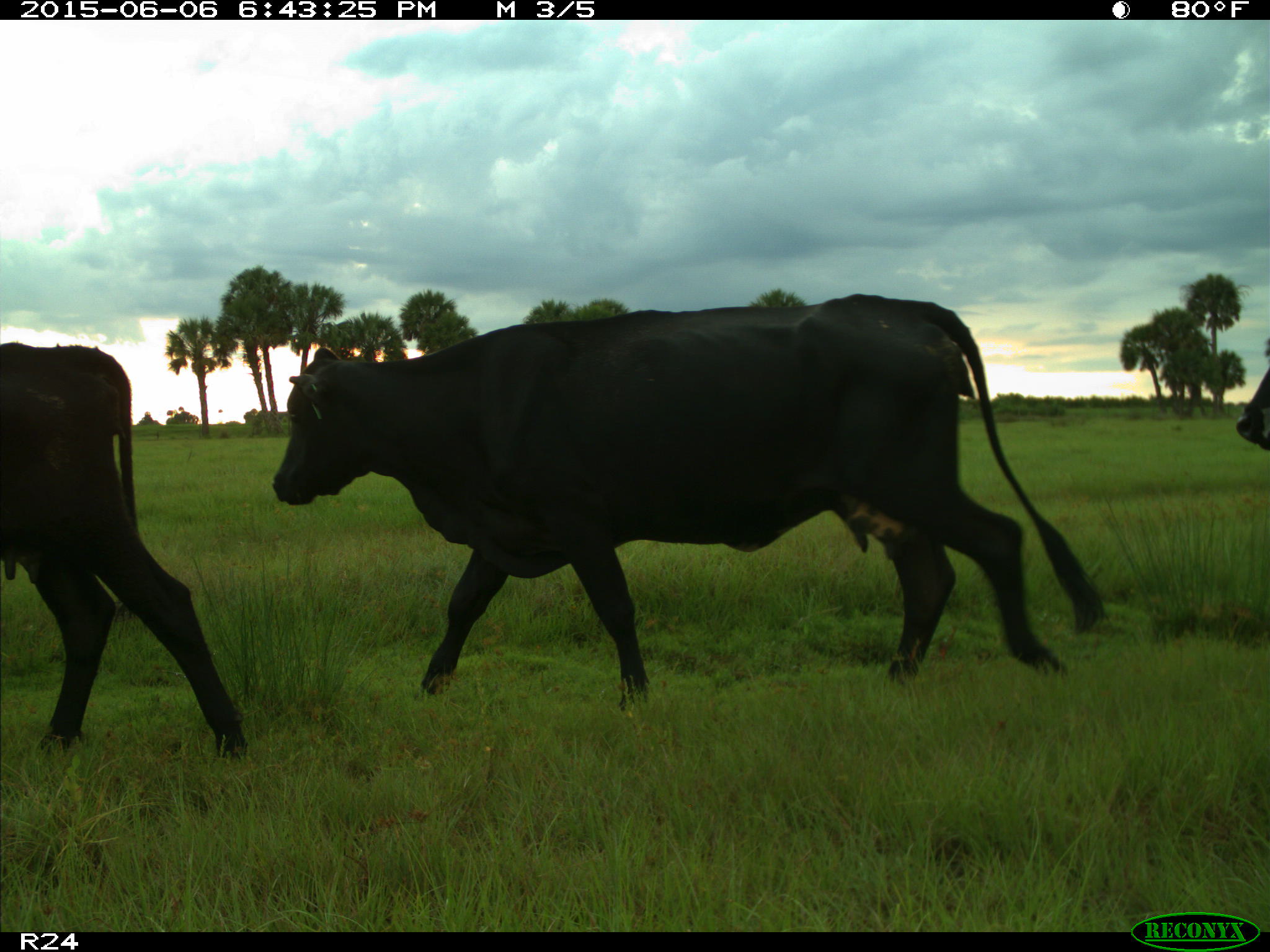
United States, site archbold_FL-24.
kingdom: Animalia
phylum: Chordata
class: Mammalia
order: Artiodactyla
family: Bovidae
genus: Bos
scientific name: Bos taurus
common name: domestic cow